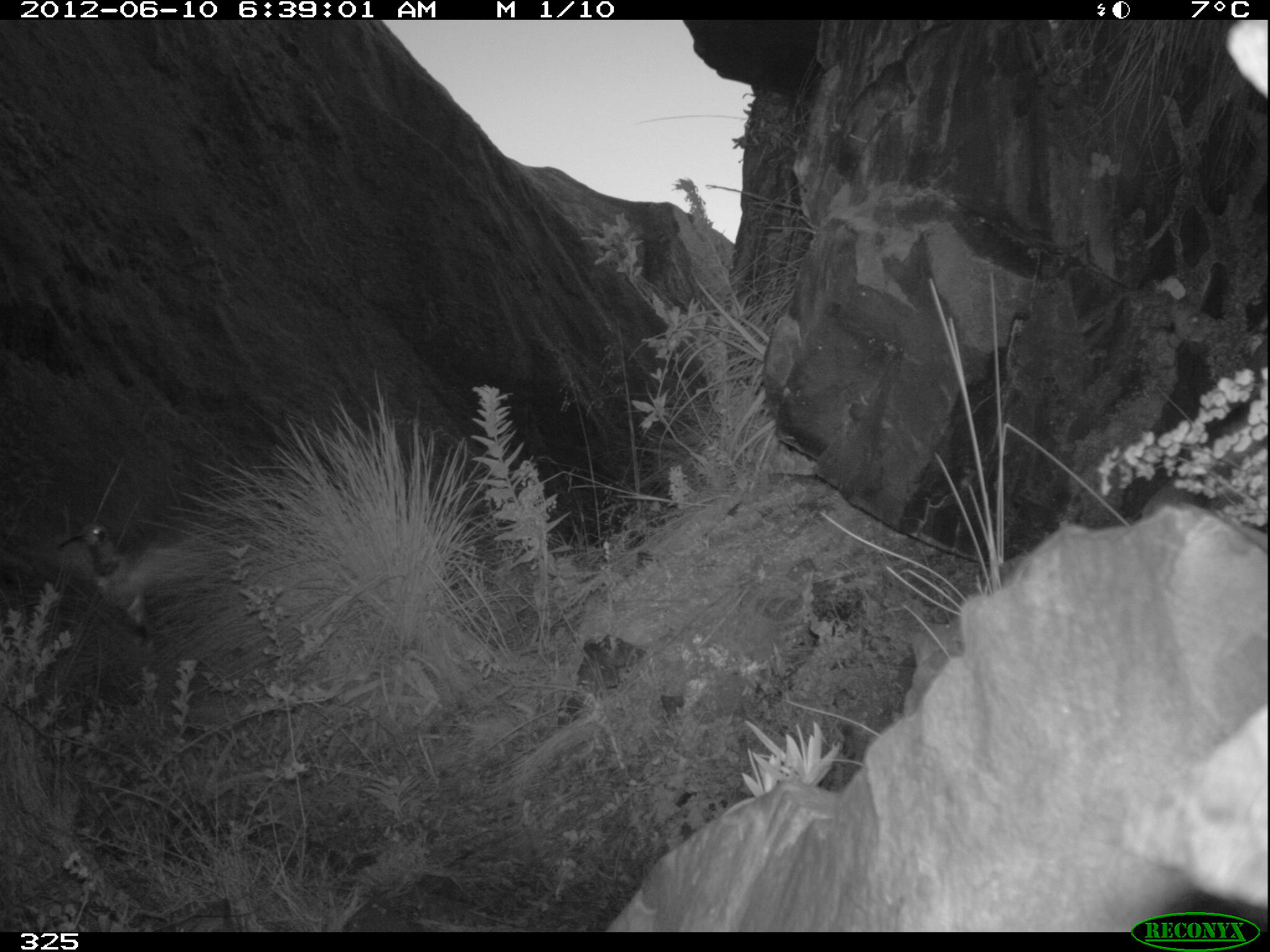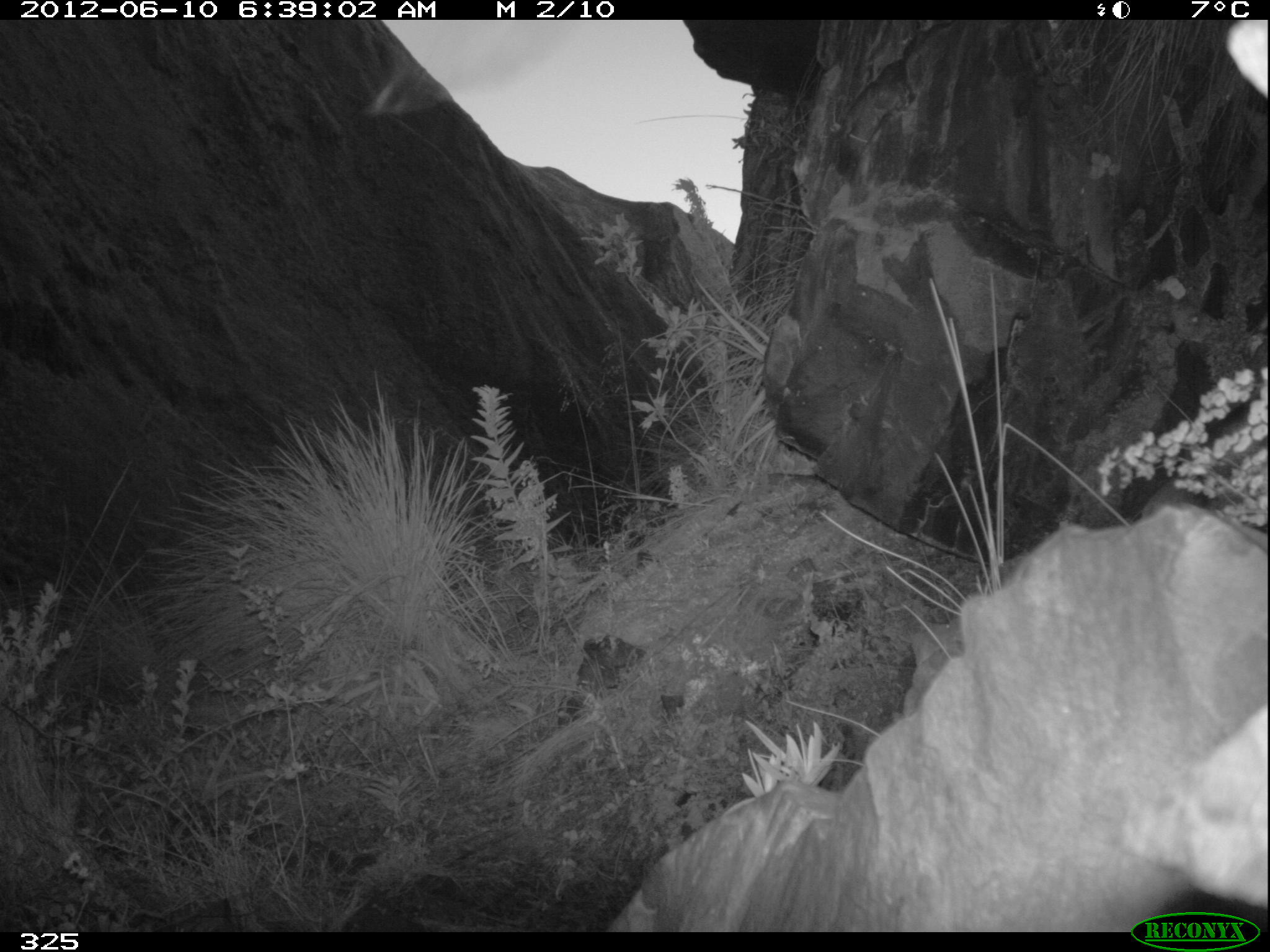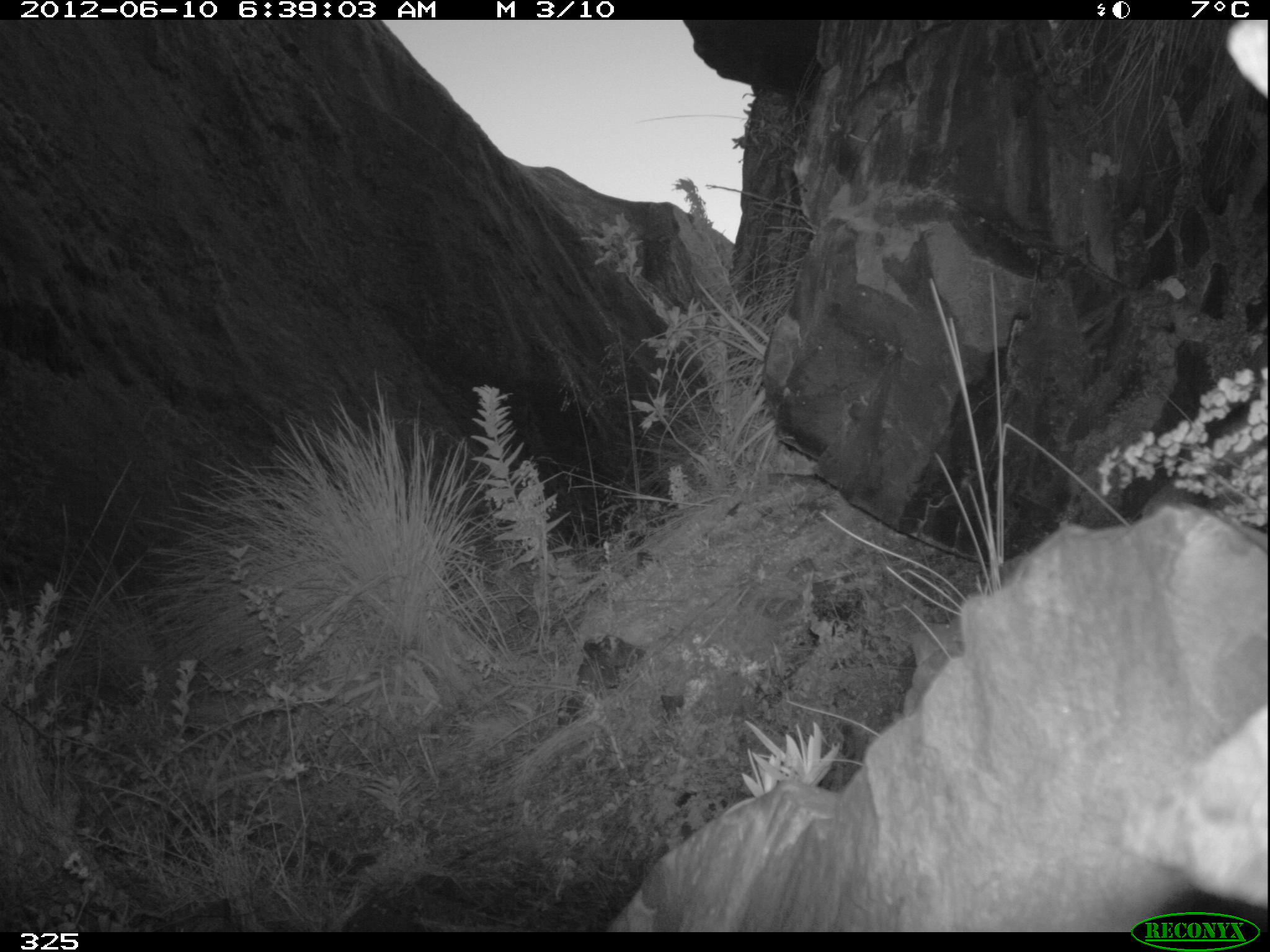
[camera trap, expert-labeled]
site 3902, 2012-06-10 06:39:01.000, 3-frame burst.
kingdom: Animalia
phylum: Chordata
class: Aves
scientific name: Aves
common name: bird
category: unknown bird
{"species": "unknown bird (bird) (Aves)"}